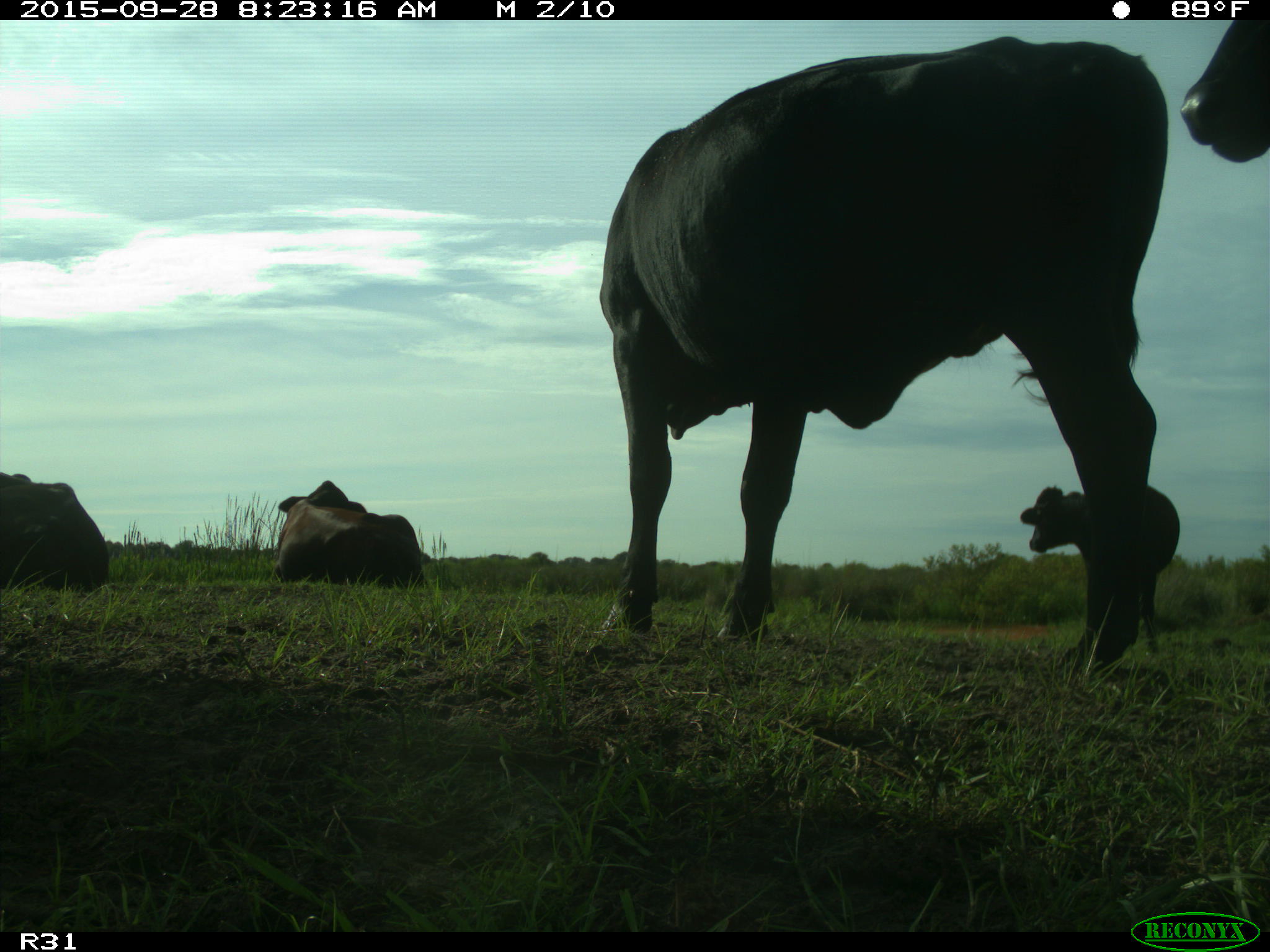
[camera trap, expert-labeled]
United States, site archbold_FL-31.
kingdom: Animalia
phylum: Chordata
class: Mammalia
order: Artiodactyla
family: Bovidae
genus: Bos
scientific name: Bos taurus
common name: domestic cow